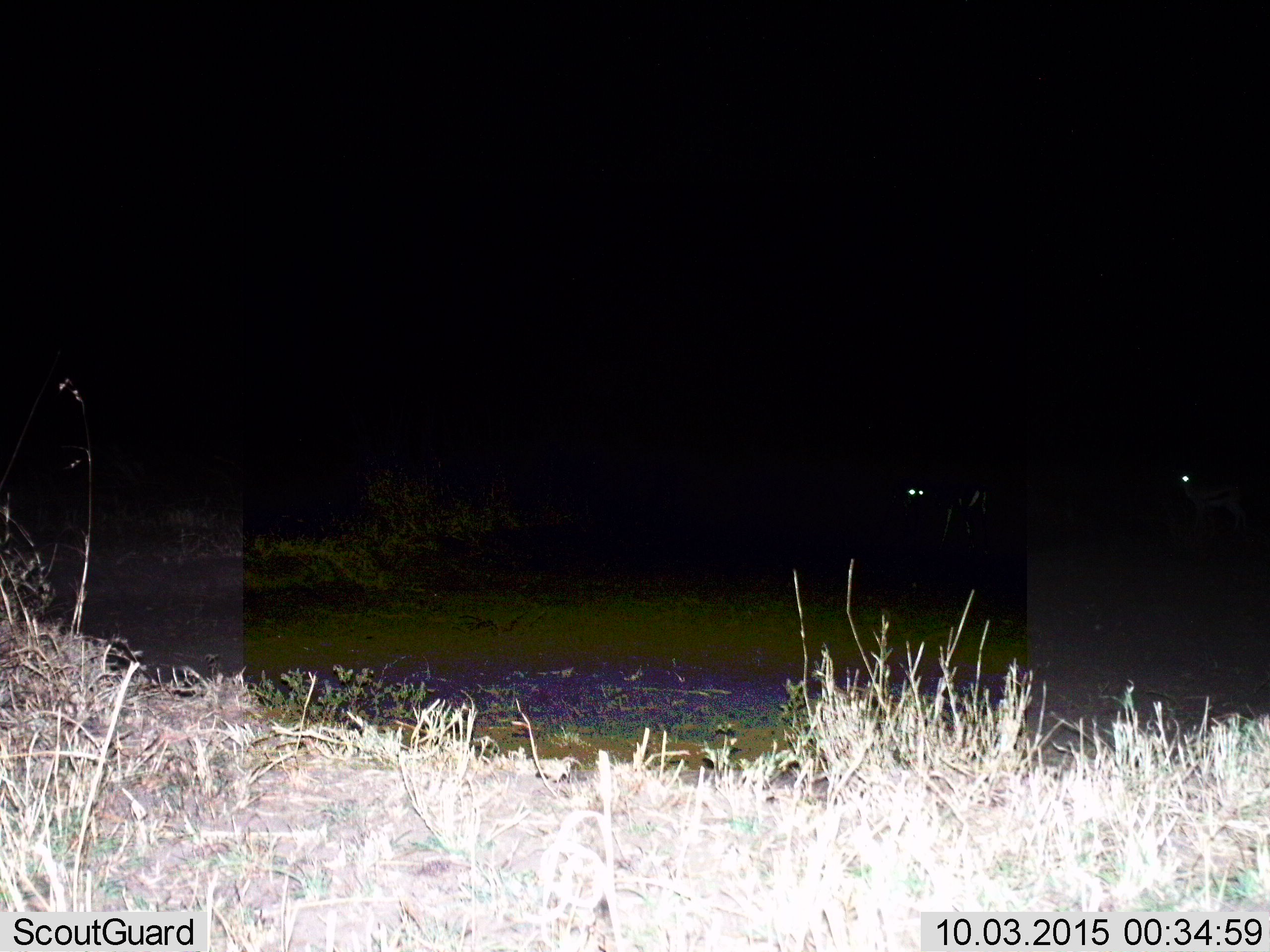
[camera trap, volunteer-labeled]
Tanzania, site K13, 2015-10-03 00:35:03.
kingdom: Animalia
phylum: Chordata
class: Mammalia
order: Artiodactyla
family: Bovidae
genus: Eudorcas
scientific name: Eudorcas thomsonii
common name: thomson's gazelle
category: gazellethomsons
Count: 2.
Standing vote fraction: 60%.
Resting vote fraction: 0%.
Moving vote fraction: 40%.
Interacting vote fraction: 0%.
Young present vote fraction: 0%.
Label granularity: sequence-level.